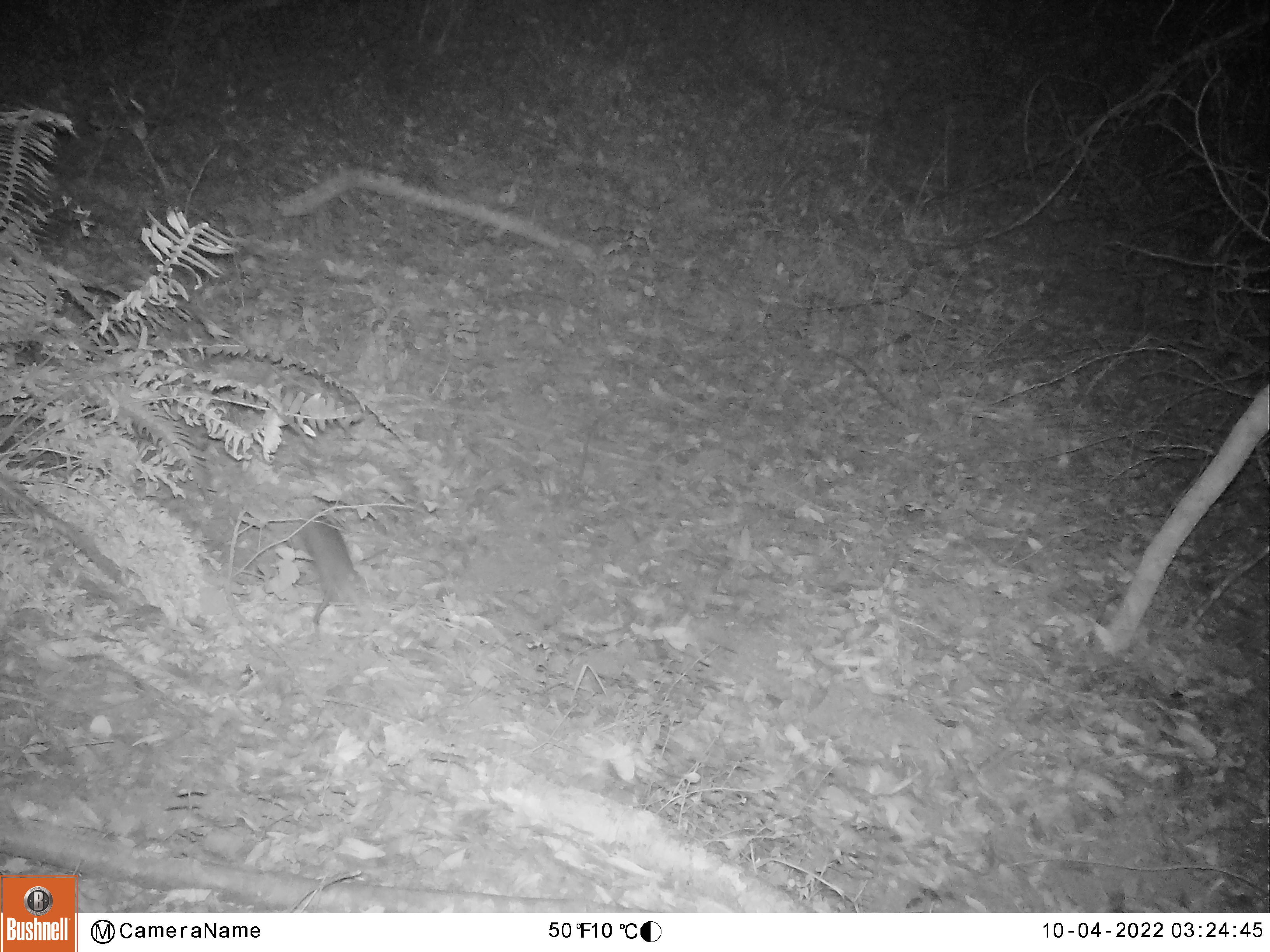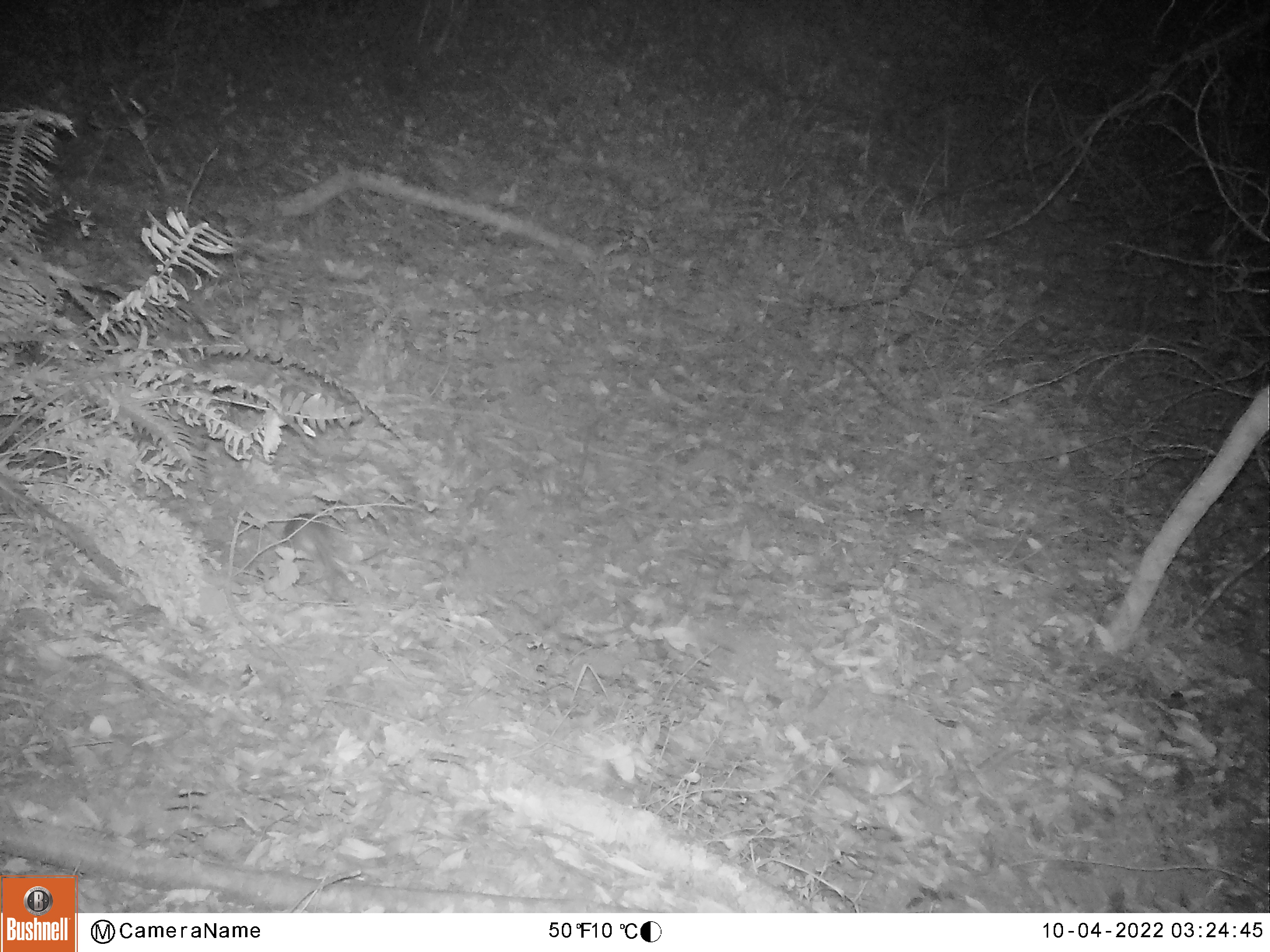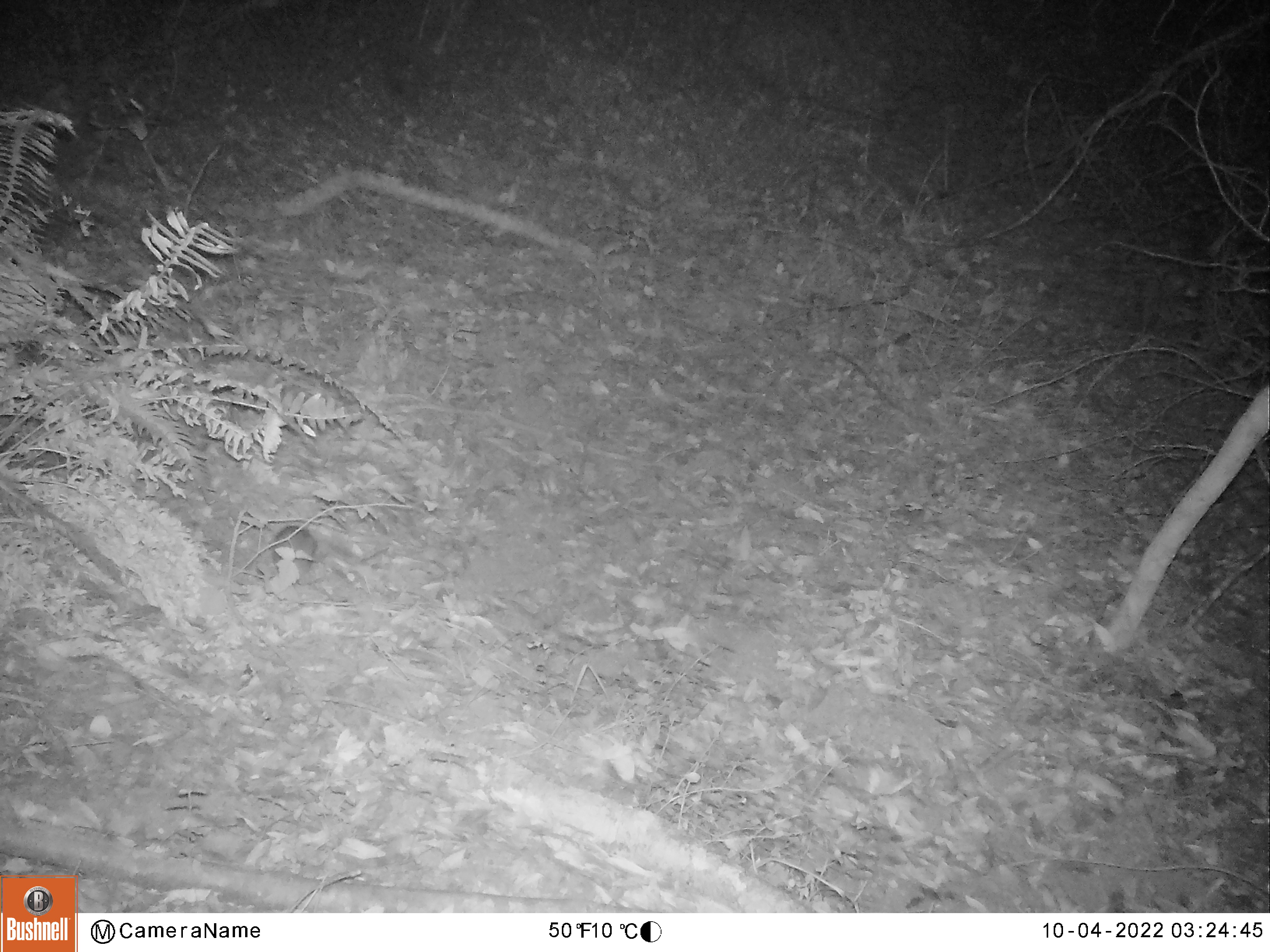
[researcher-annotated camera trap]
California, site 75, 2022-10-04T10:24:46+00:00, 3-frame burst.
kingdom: Animalia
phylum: Chordata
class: Mammalia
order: Rodentia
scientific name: Rodentia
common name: mouse or rat